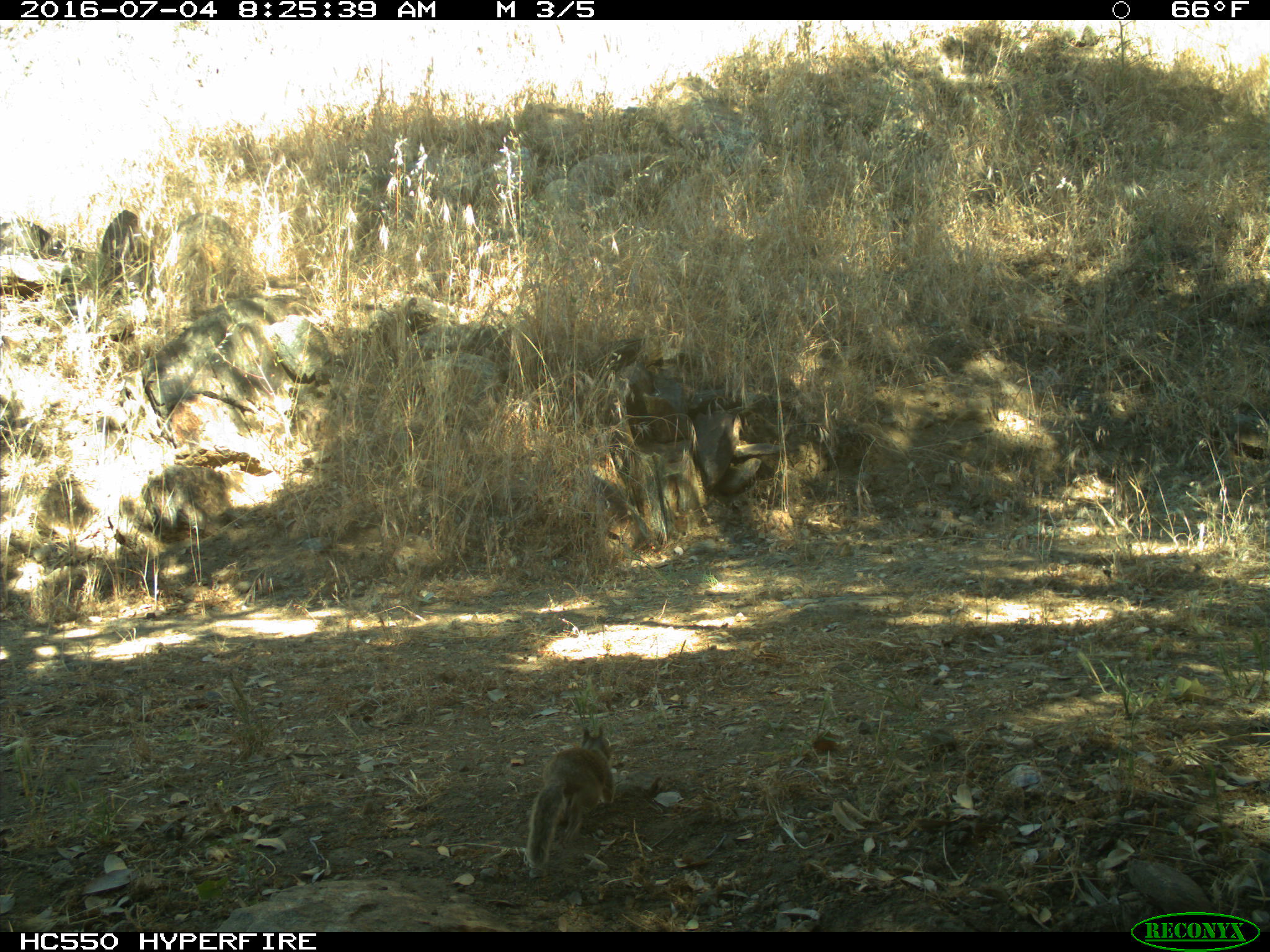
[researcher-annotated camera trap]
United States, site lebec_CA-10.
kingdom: Animalia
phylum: Chordata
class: Mammalia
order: Rodentia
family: Sciuridae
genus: Otospermophilus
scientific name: Otospermophilus beecheyi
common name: california ground squirrel